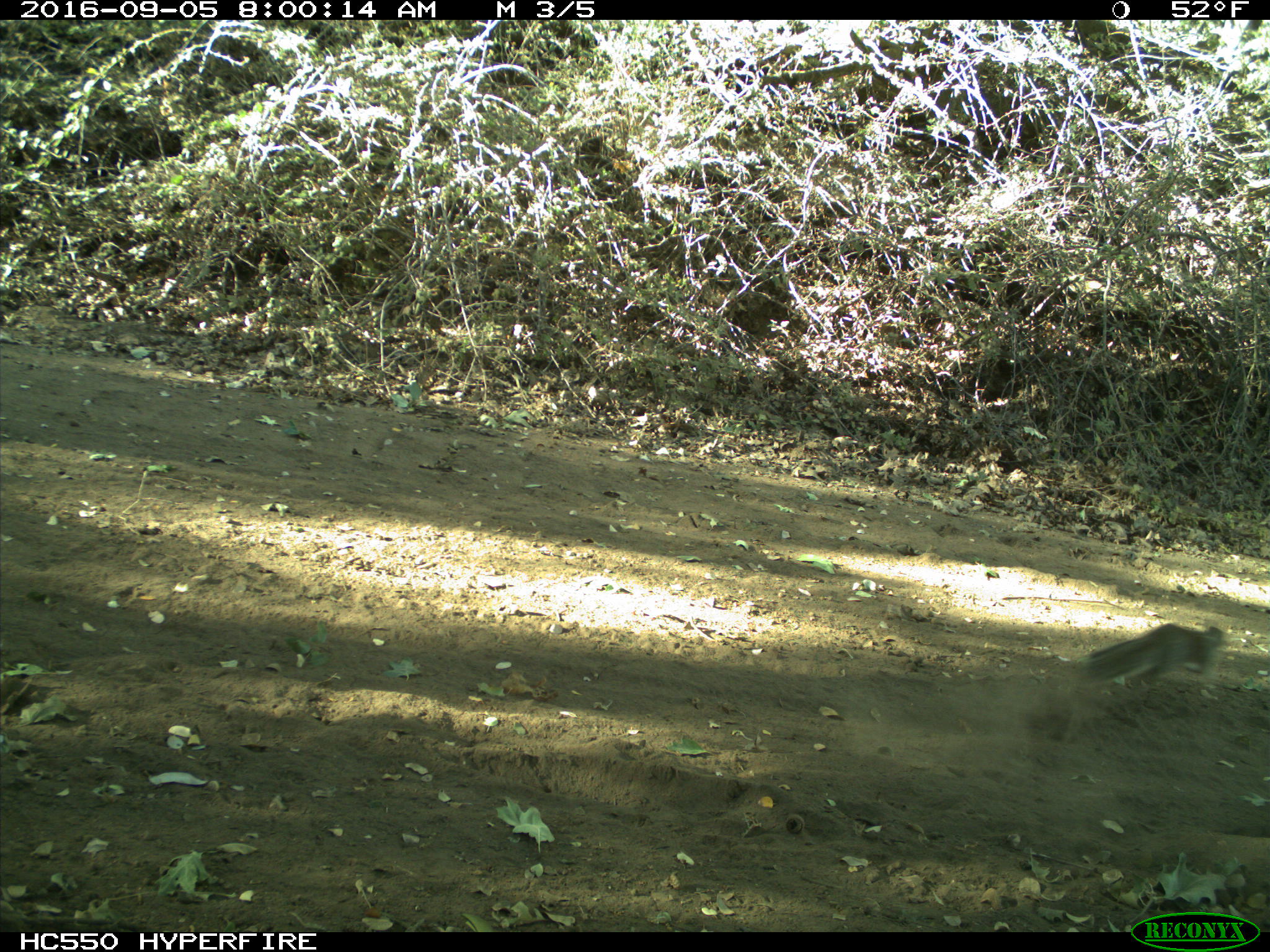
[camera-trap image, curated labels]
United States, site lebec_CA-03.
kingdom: Animalia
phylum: Chordata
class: Mammalia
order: Rodentia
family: Sciuridae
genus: Otospermophilus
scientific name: Otospermophilus beecheyi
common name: california ground squirrel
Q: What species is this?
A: Otospermophilus beecheyi (california ground squirrel).